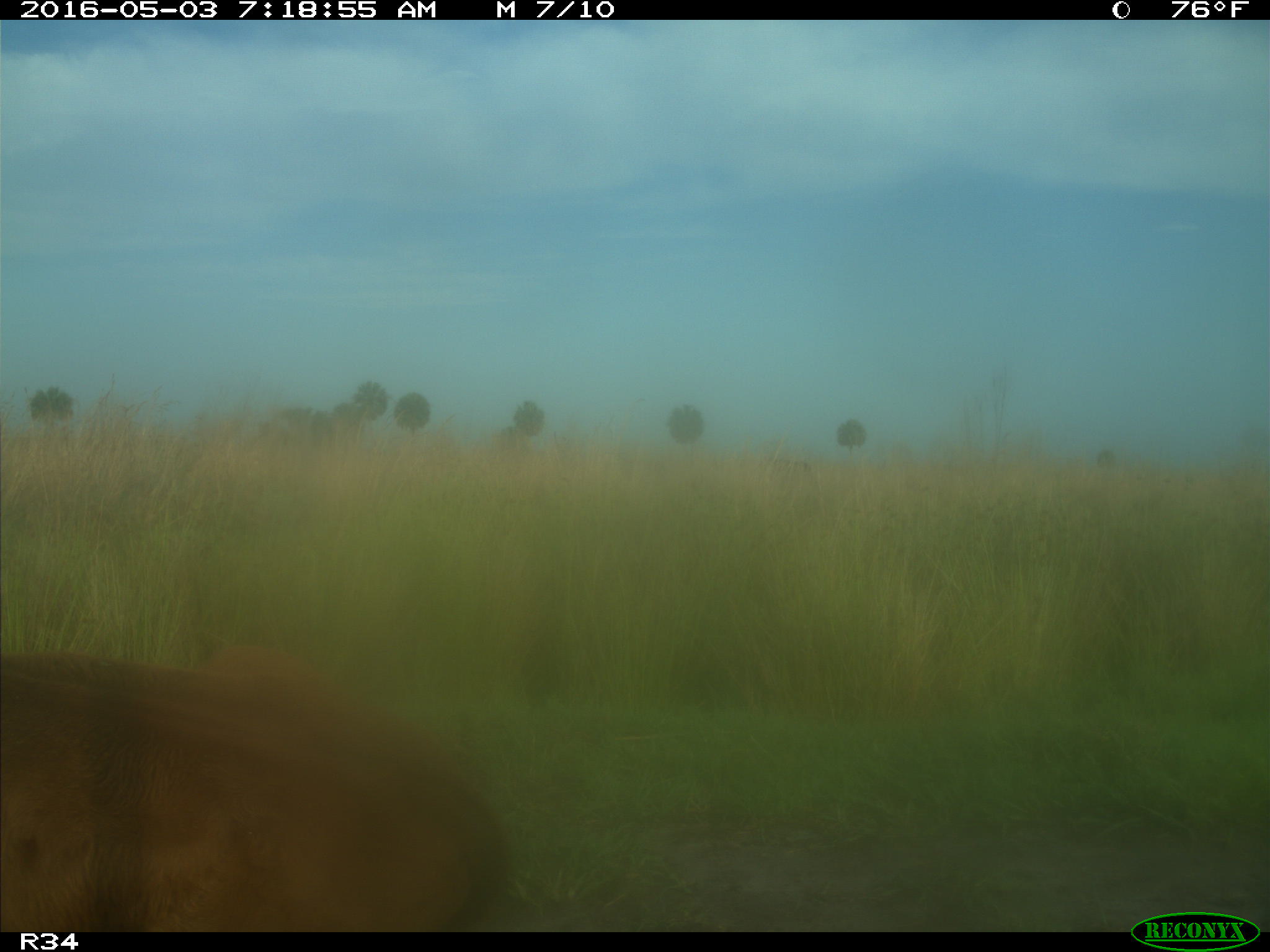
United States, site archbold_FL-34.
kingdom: Animalia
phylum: Chordata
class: Mammalia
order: Artiodactyla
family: Bovidae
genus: Bos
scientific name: Bos taurus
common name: domestic cow